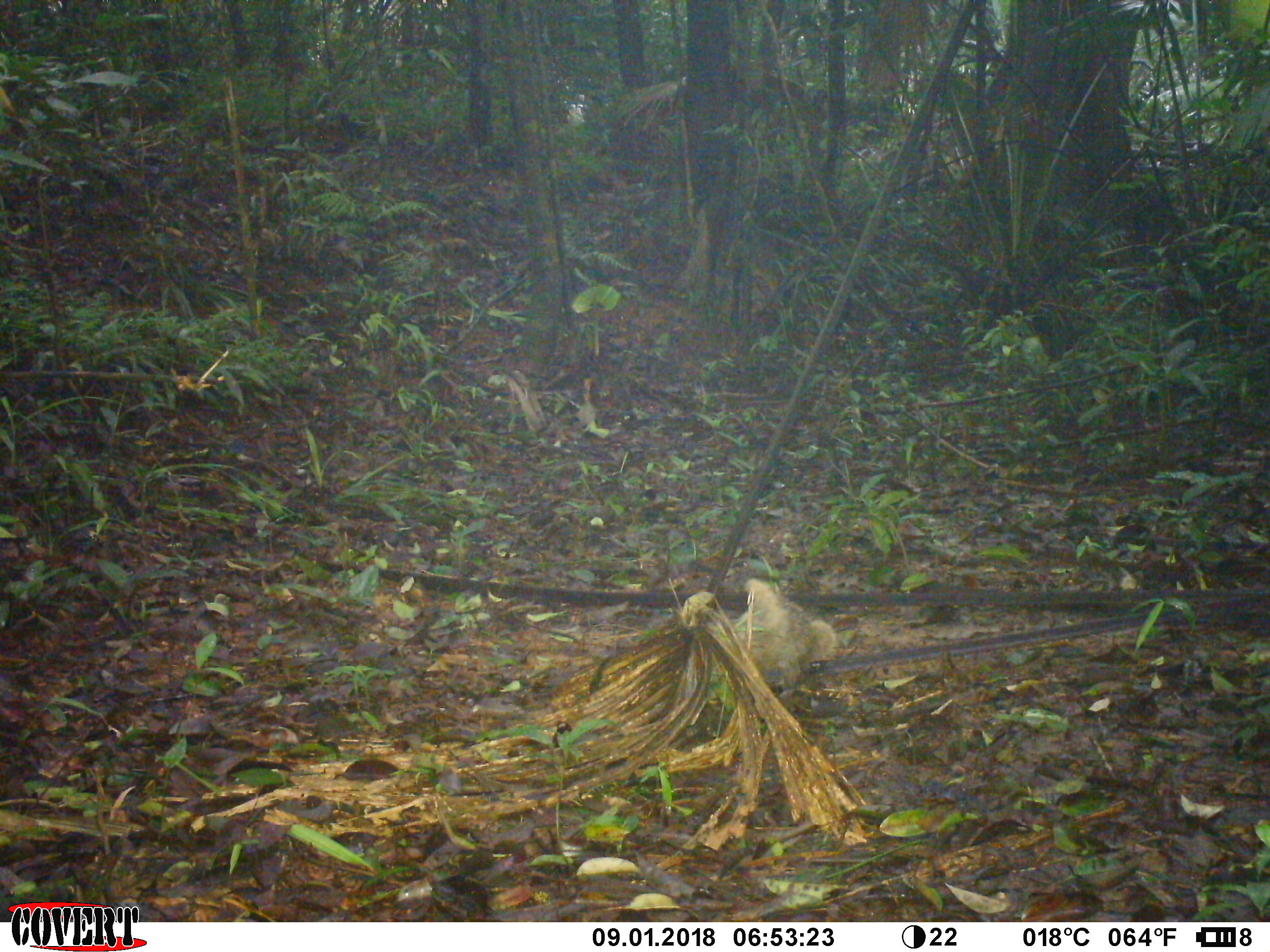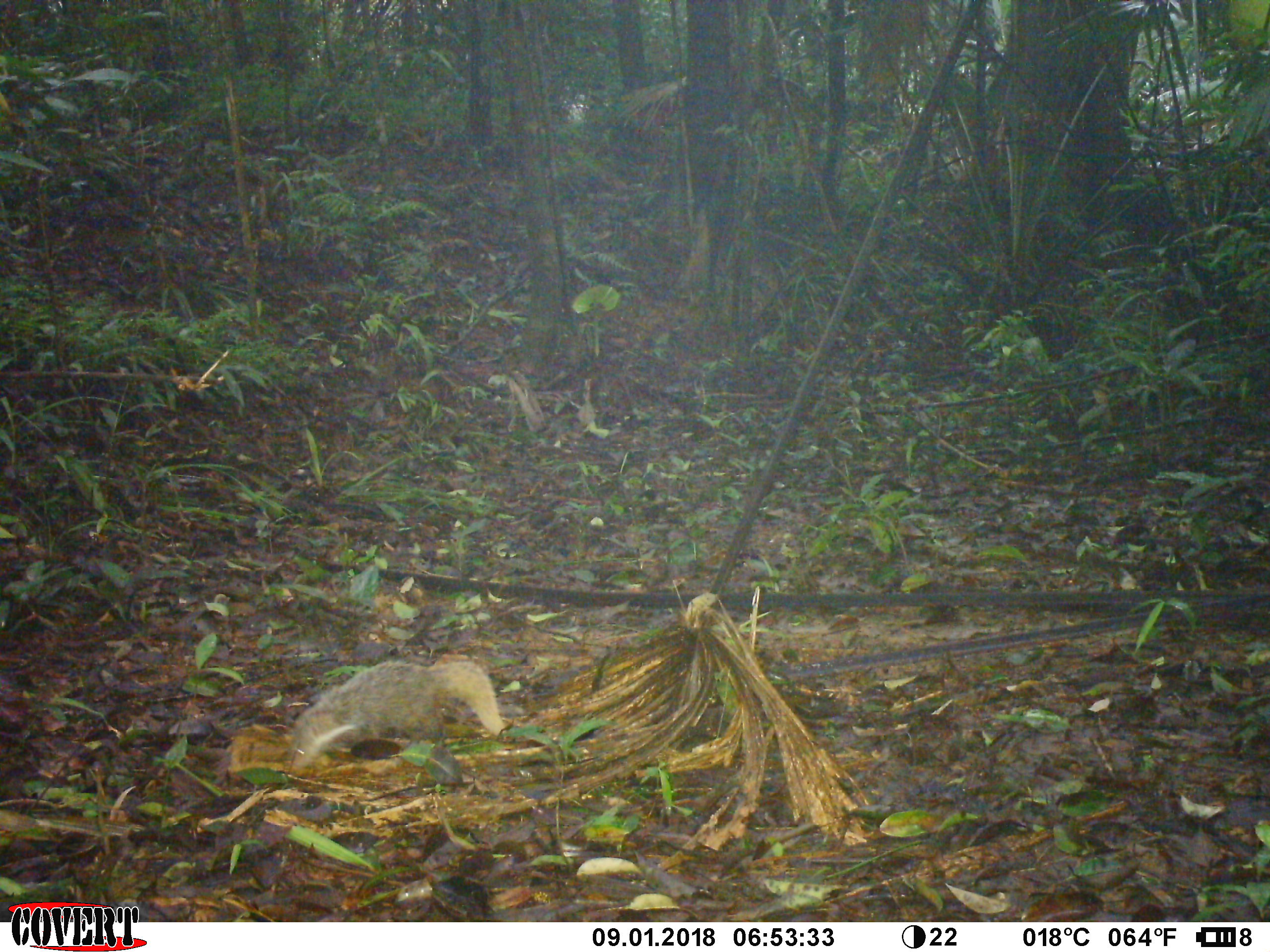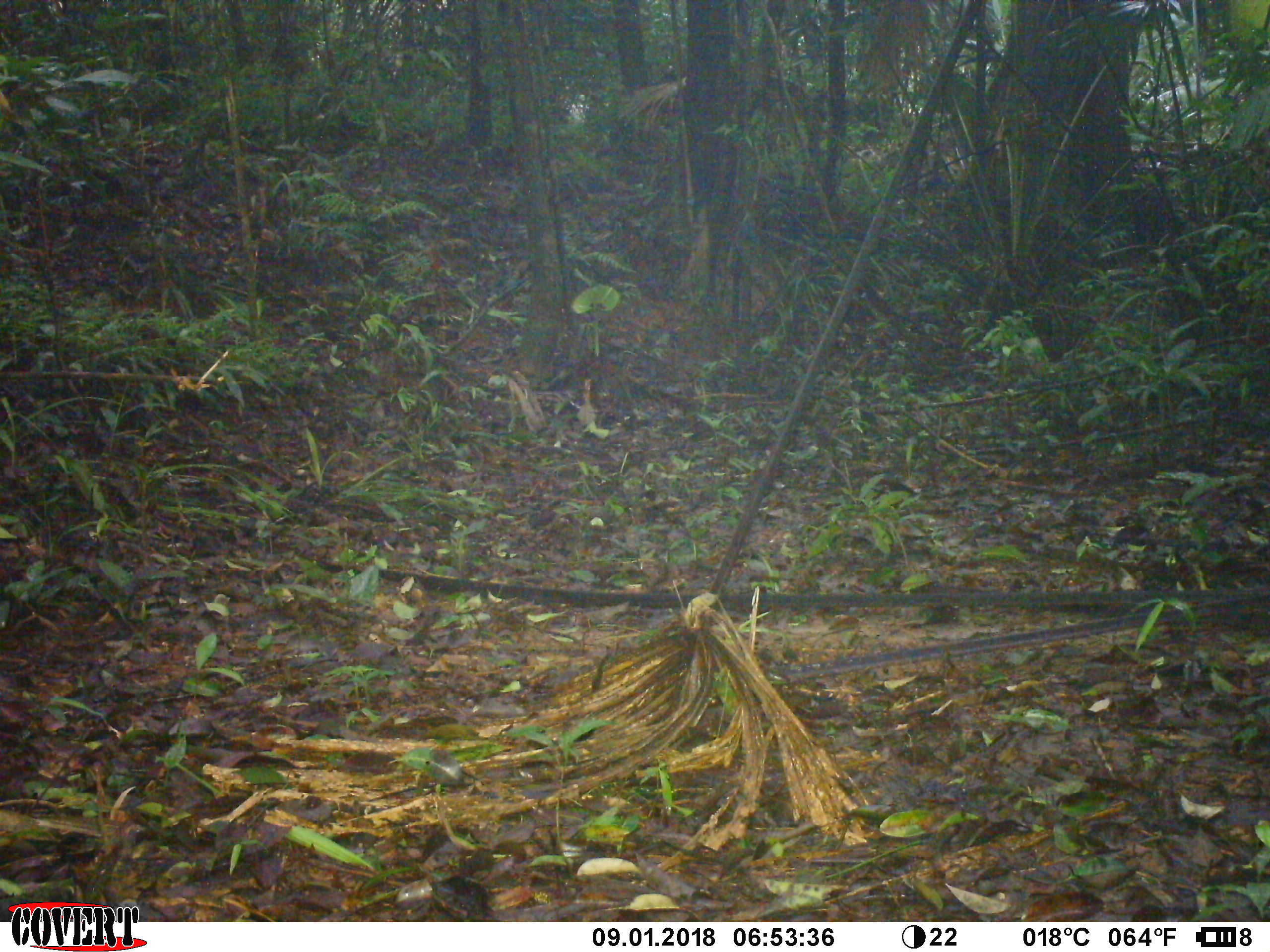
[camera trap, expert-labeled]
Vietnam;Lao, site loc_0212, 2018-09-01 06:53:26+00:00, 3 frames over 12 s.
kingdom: Animalia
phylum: Chordata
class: Mammalia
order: Carnivora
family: Herpestidae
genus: Urva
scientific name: Urva urva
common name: crab-eating mongoose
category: crab eating mongoose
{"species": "crab eating mongoose (crab-eating mongoose) (Urva urva)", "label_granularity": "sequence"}